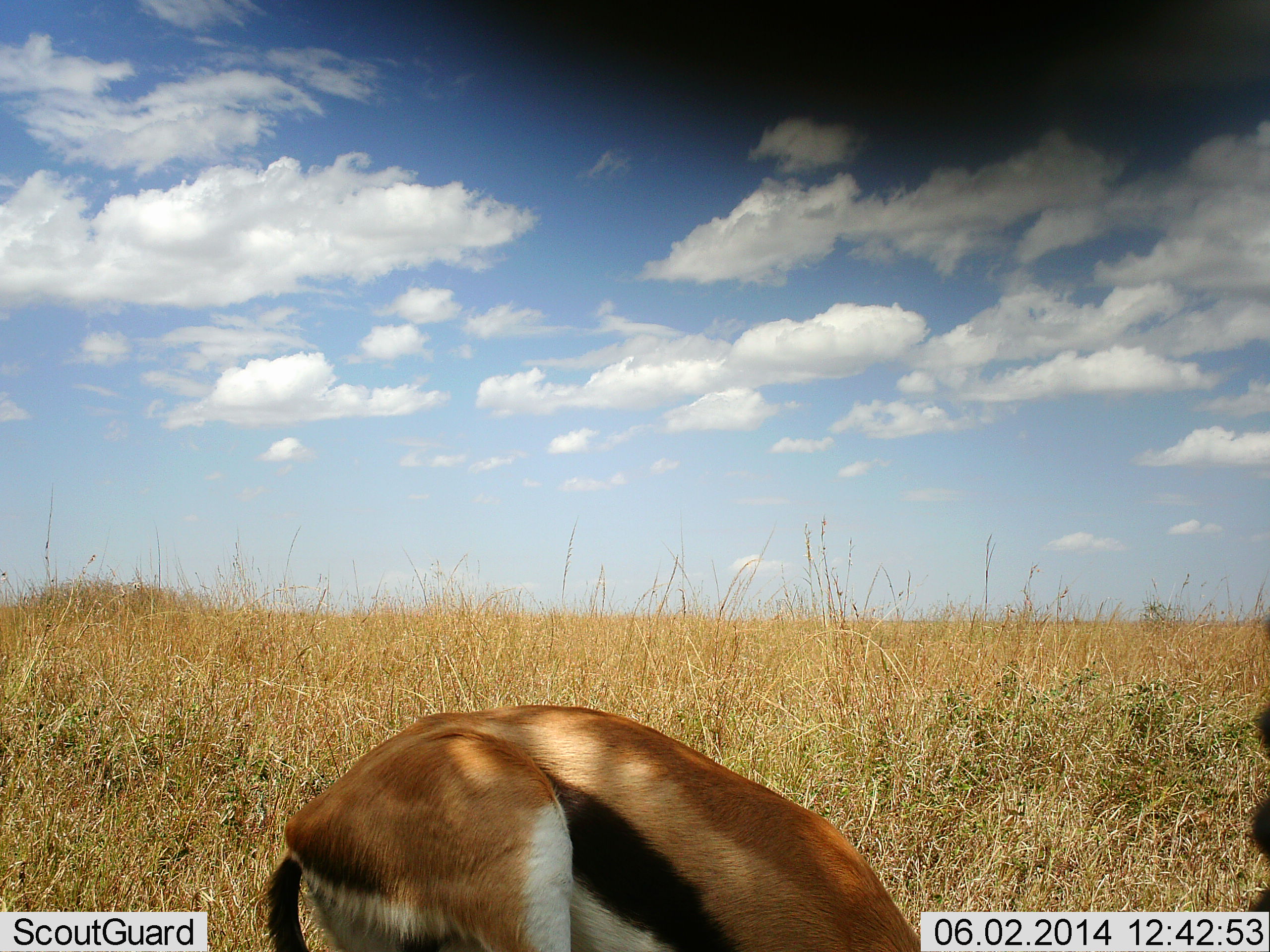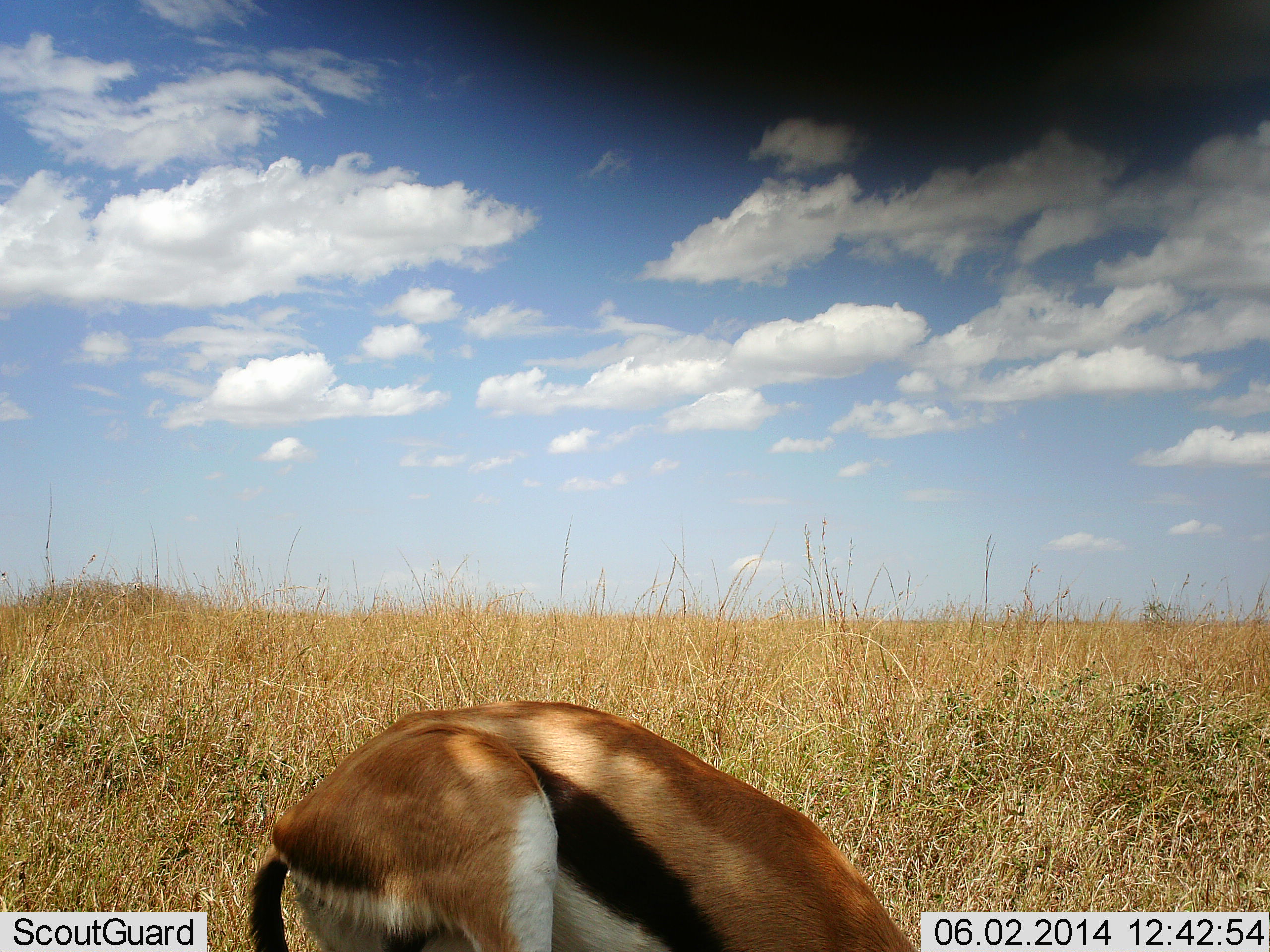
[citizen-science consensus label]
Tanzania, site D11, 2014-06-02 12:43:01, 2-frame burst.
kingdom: Animalia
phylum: Chordata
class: Mammalia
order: Artiodactyla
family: Bovidae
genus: Eudorcas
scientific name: Eudorcas thomsonii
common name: thomson's gazelle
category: gazellethomsons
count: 1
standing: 35%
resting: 30%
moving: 19%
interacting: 5%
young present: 0%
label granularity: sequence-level